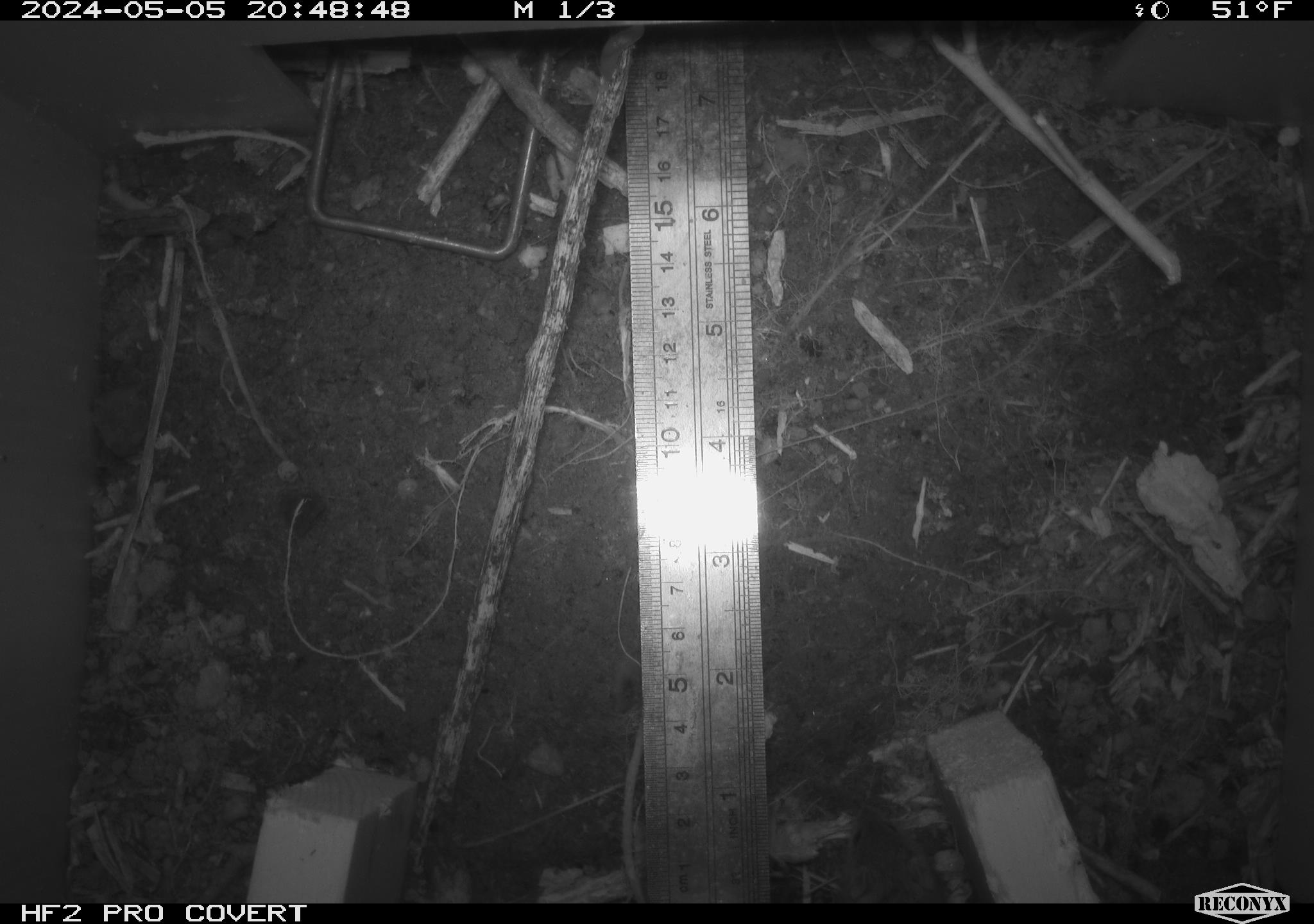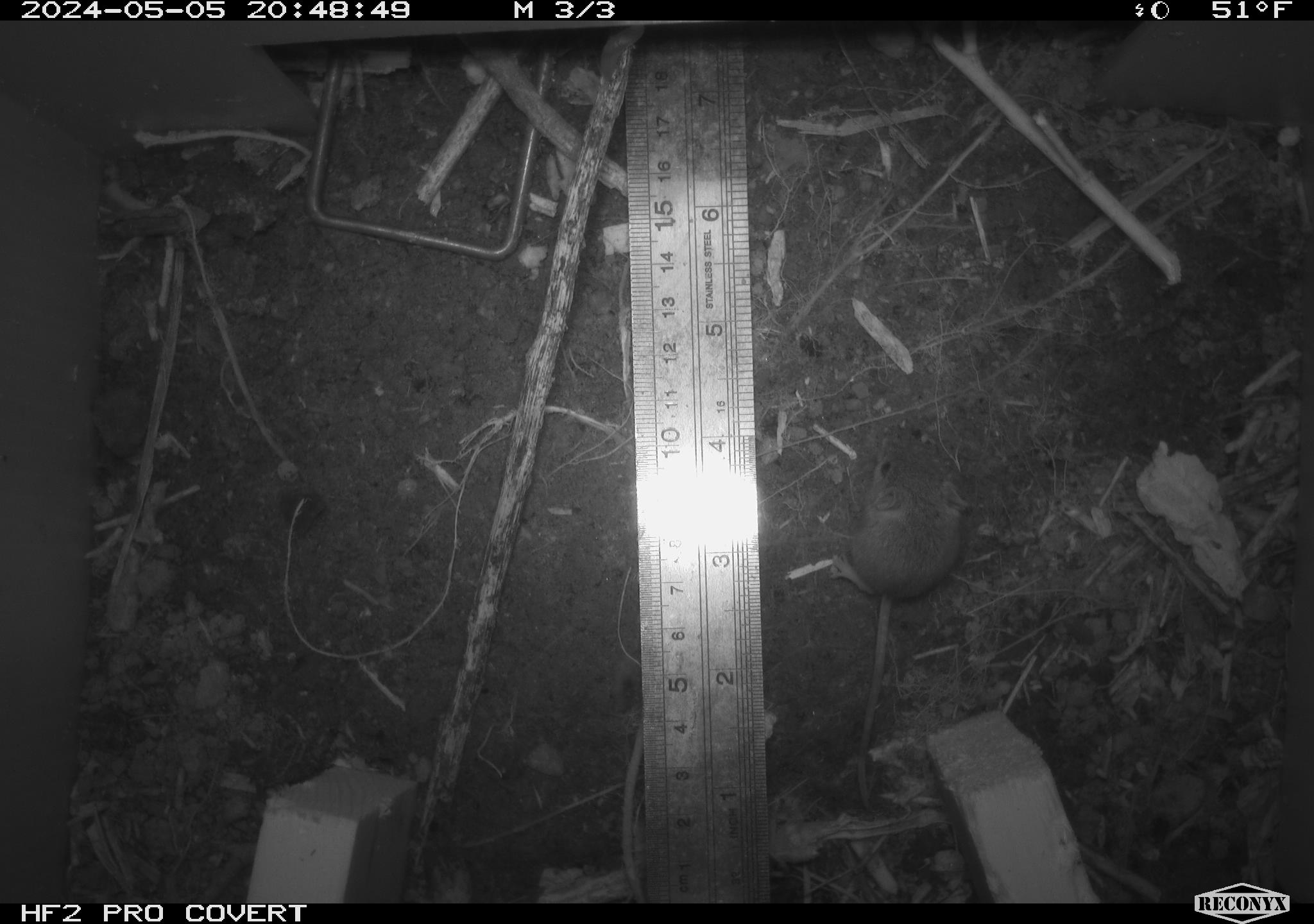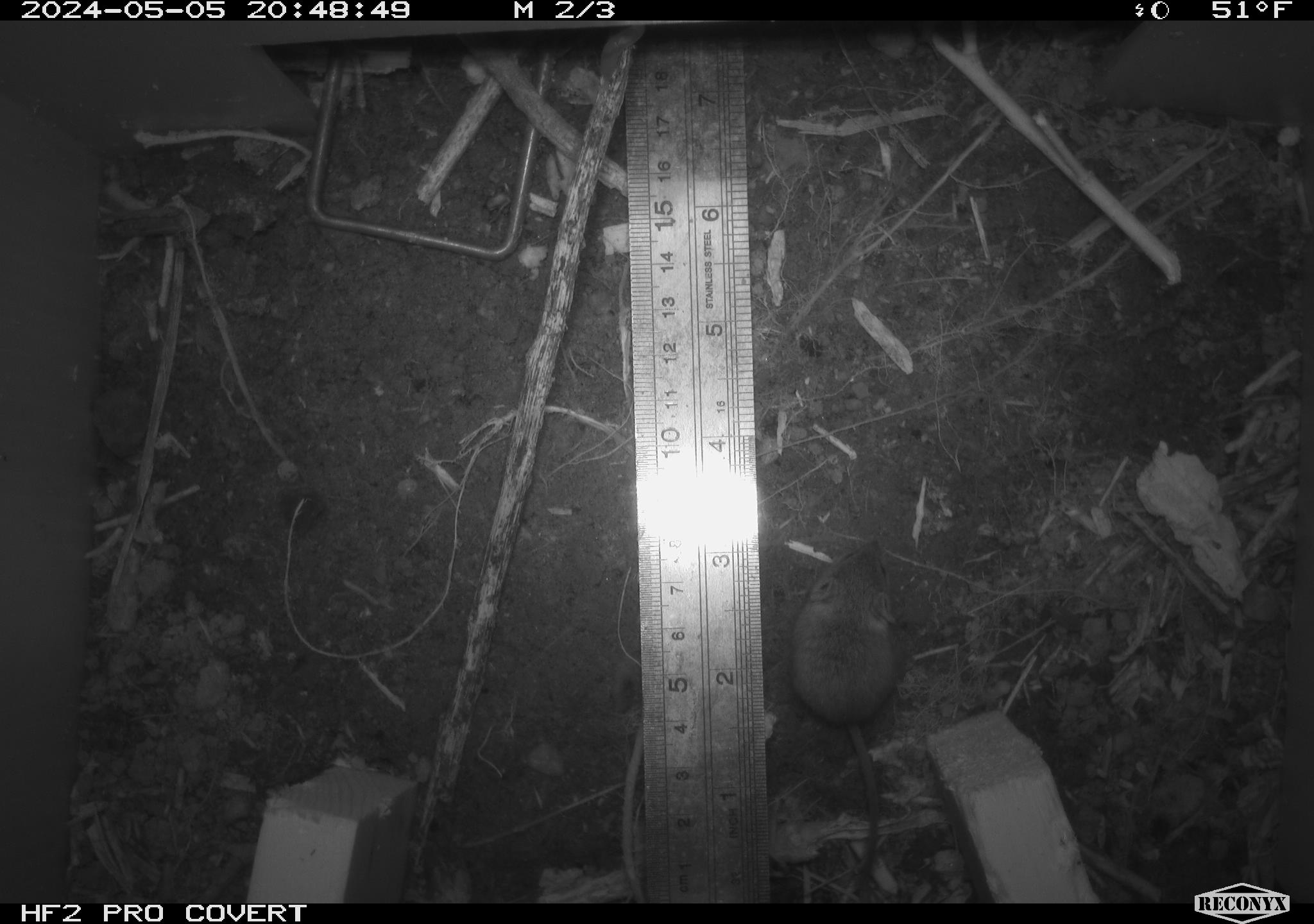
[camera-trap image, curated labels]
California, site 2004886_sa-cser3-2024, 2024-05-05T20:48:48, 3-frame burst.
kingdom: Animalia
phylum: Chordata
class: Mammalia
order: Rodentia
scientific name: Rodentia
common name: rodent